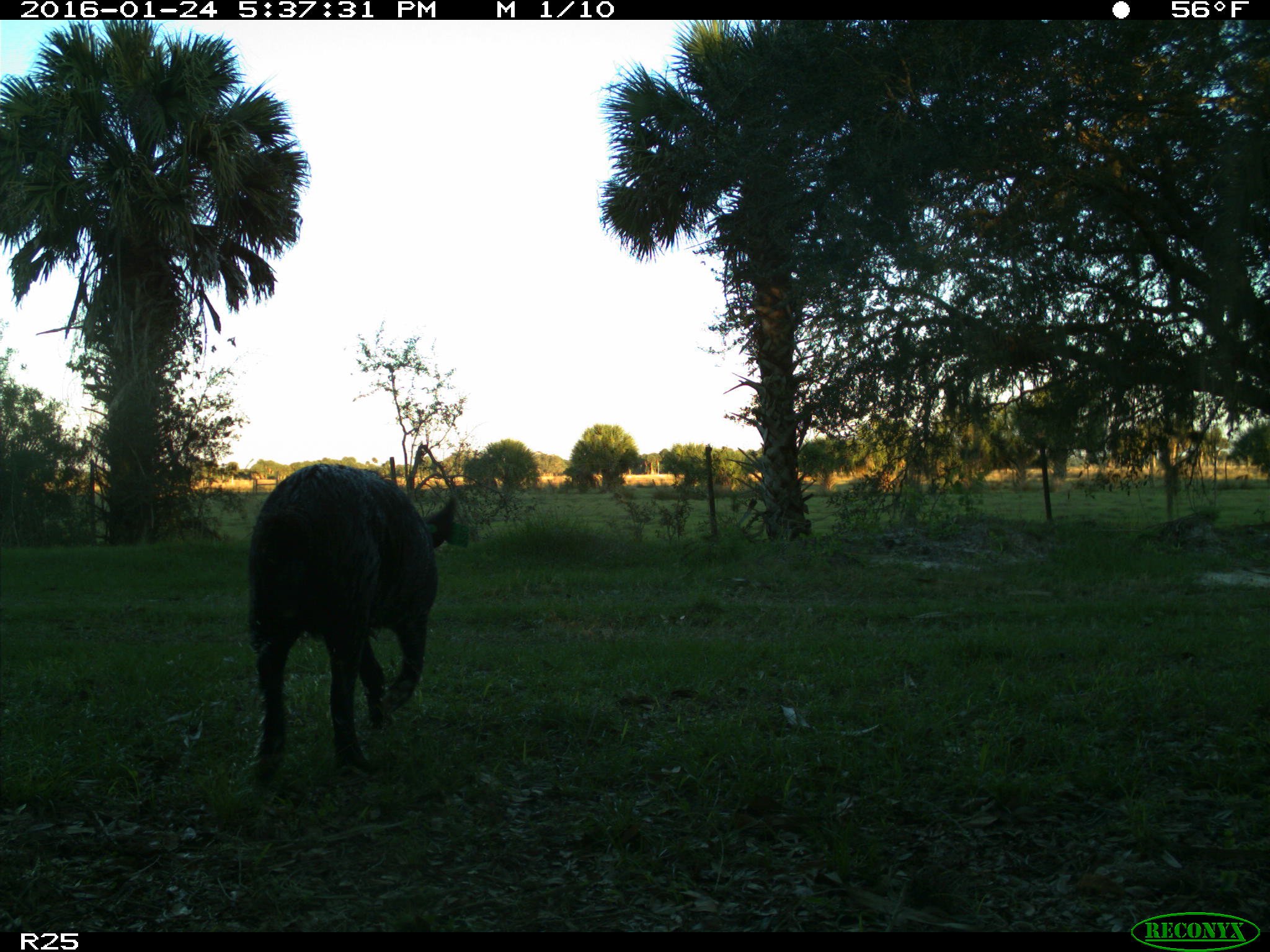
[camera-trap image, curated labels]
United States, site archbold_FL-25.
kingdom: Animalia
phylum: Chordata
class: Mammalia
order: Artiodactyla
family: Suidae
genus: Sus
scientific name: Sus scrofa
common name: wild boar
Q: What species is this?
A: Sus scrofa (wild boar).